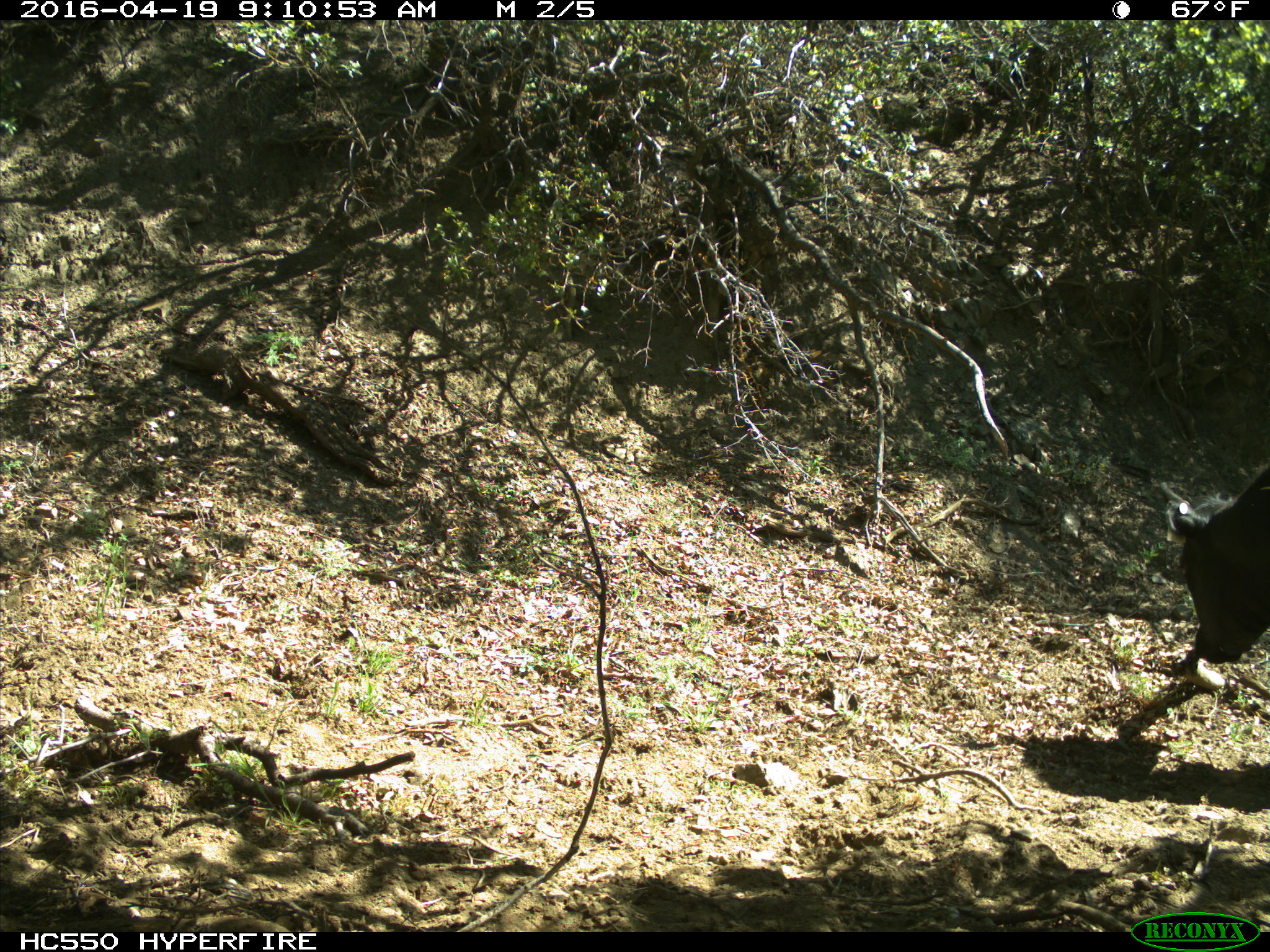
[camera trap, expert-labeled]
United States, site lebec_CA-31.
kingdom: Animalia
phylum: Chordata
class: Mammalia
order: Artiodactyla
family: Bovidae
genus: Bos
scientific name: Bos taurus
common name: domestic cow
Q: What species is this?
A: Bos taurus (domestic cow).